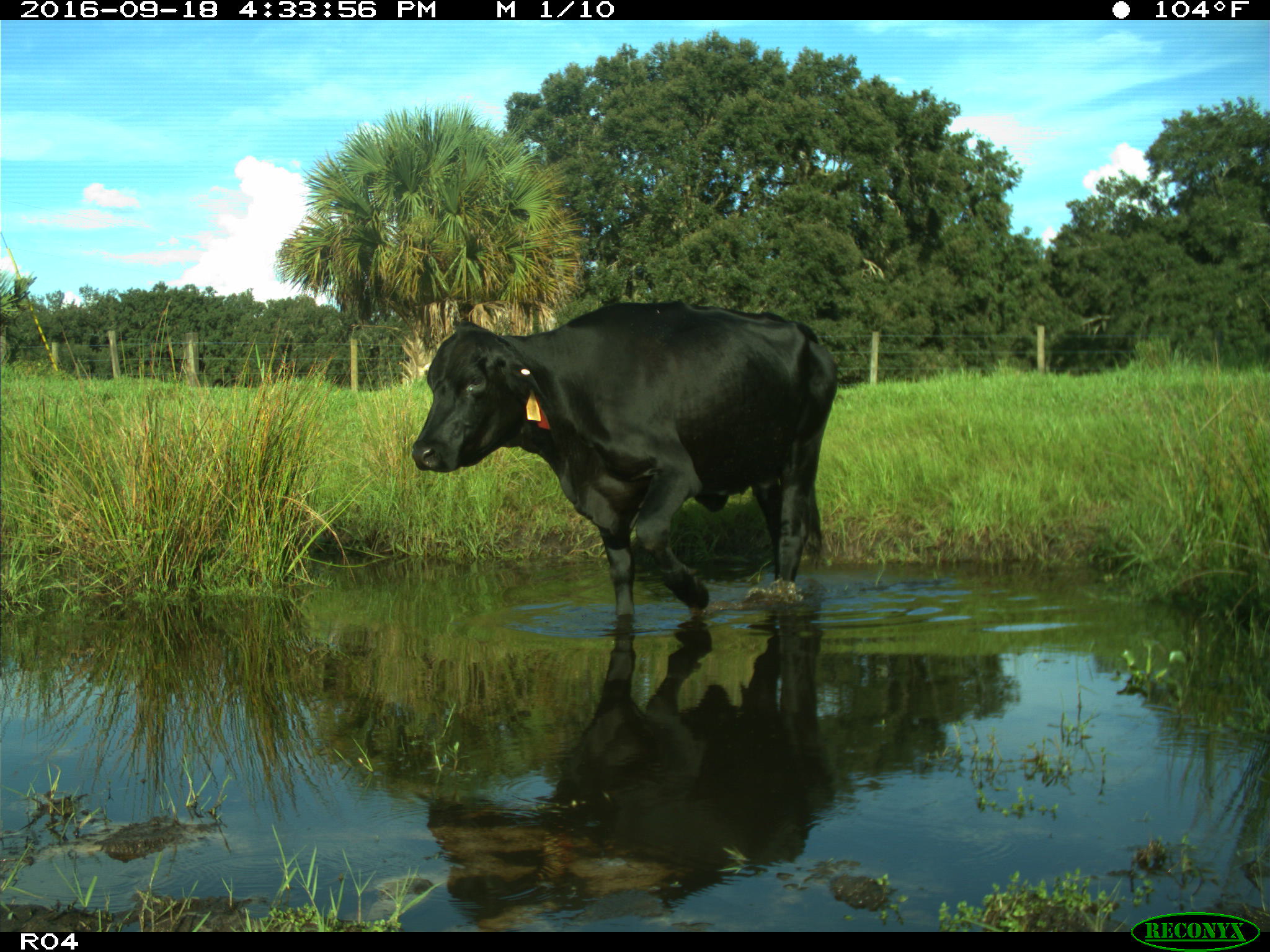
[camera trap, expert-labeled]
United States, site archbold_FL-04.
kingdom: Animalia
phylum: Chordata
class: Mammalia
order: Artiodactyla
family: Bovidae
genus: Bos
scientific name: Bos taurus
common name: domestic cow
Bos taurus (domestic cow).